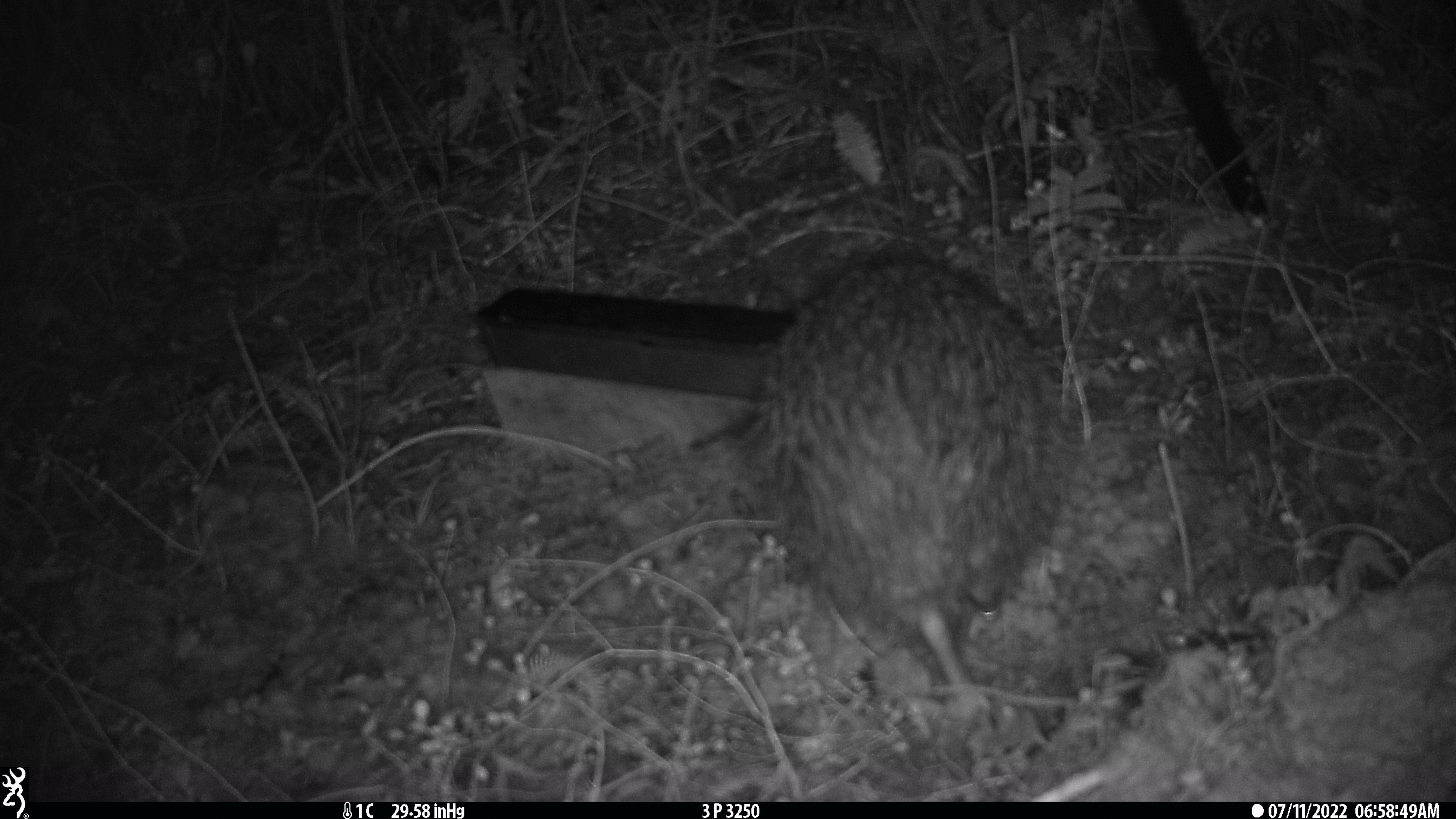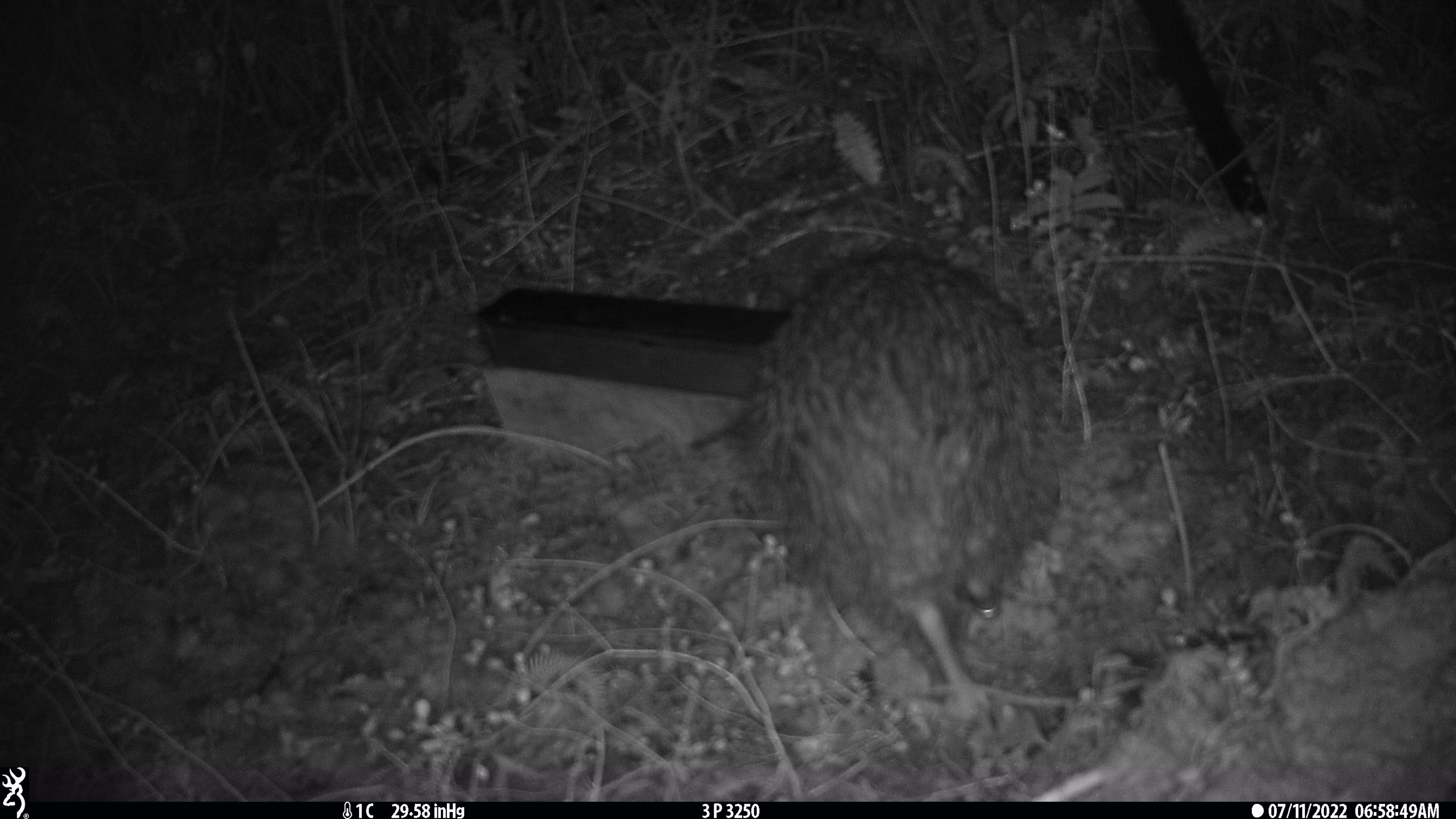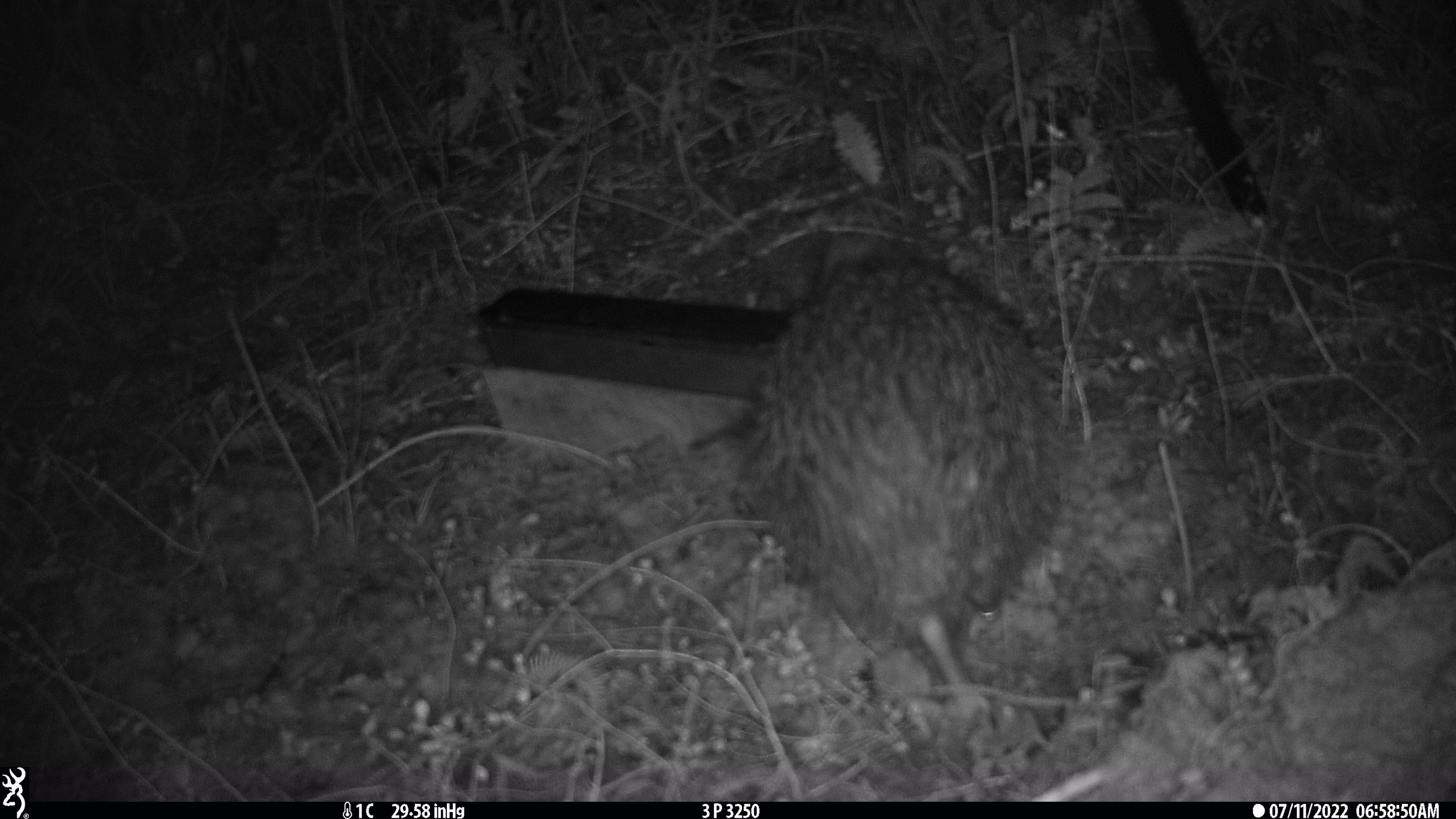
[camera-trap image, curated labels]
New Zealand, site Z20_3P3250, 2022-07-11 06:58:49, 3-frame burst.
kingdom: Animalia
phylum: Chordata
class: Aves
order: Apterygiformes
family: Apterygidae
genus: Apteryx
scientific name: Apteryx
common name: kiwi